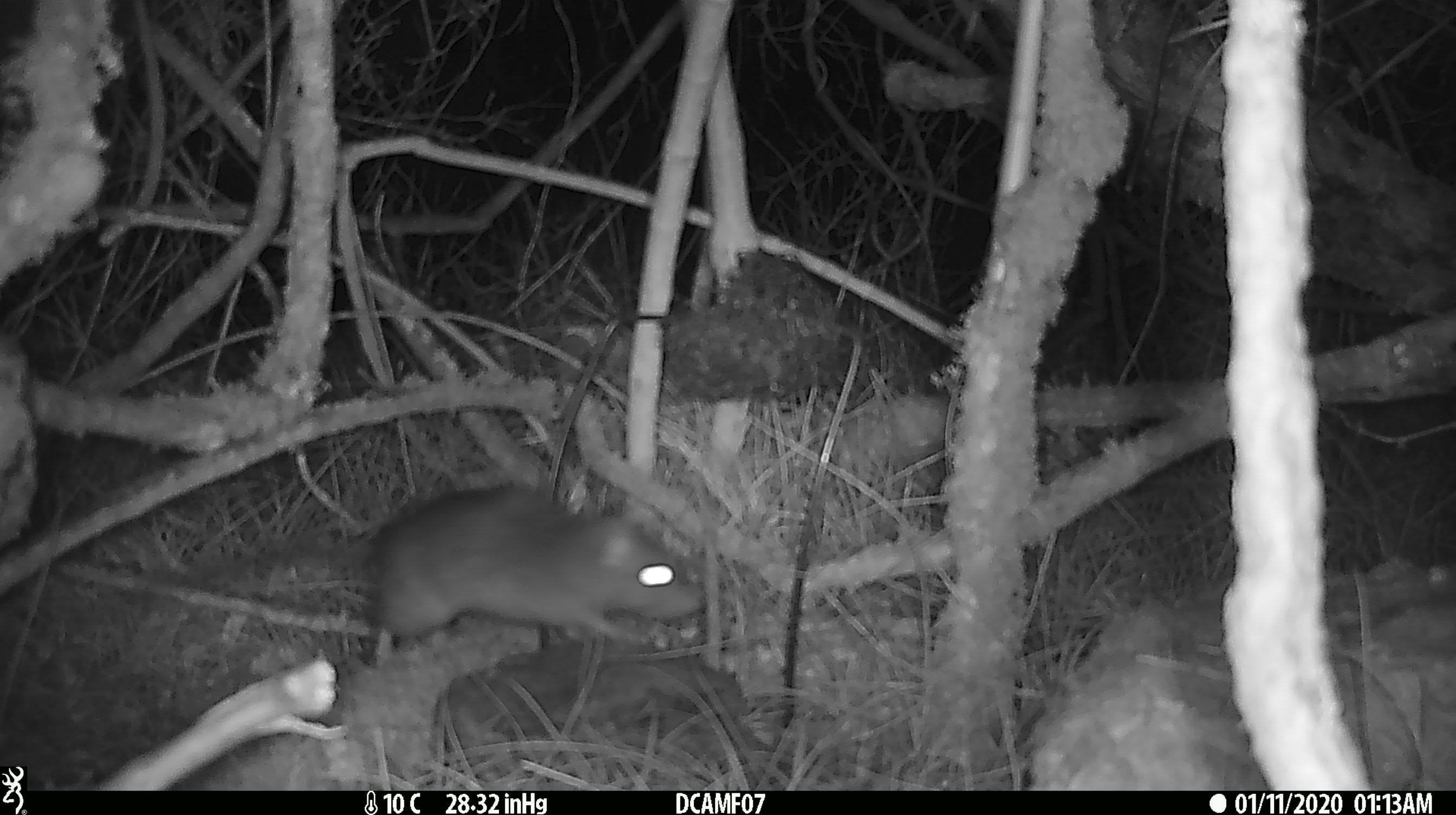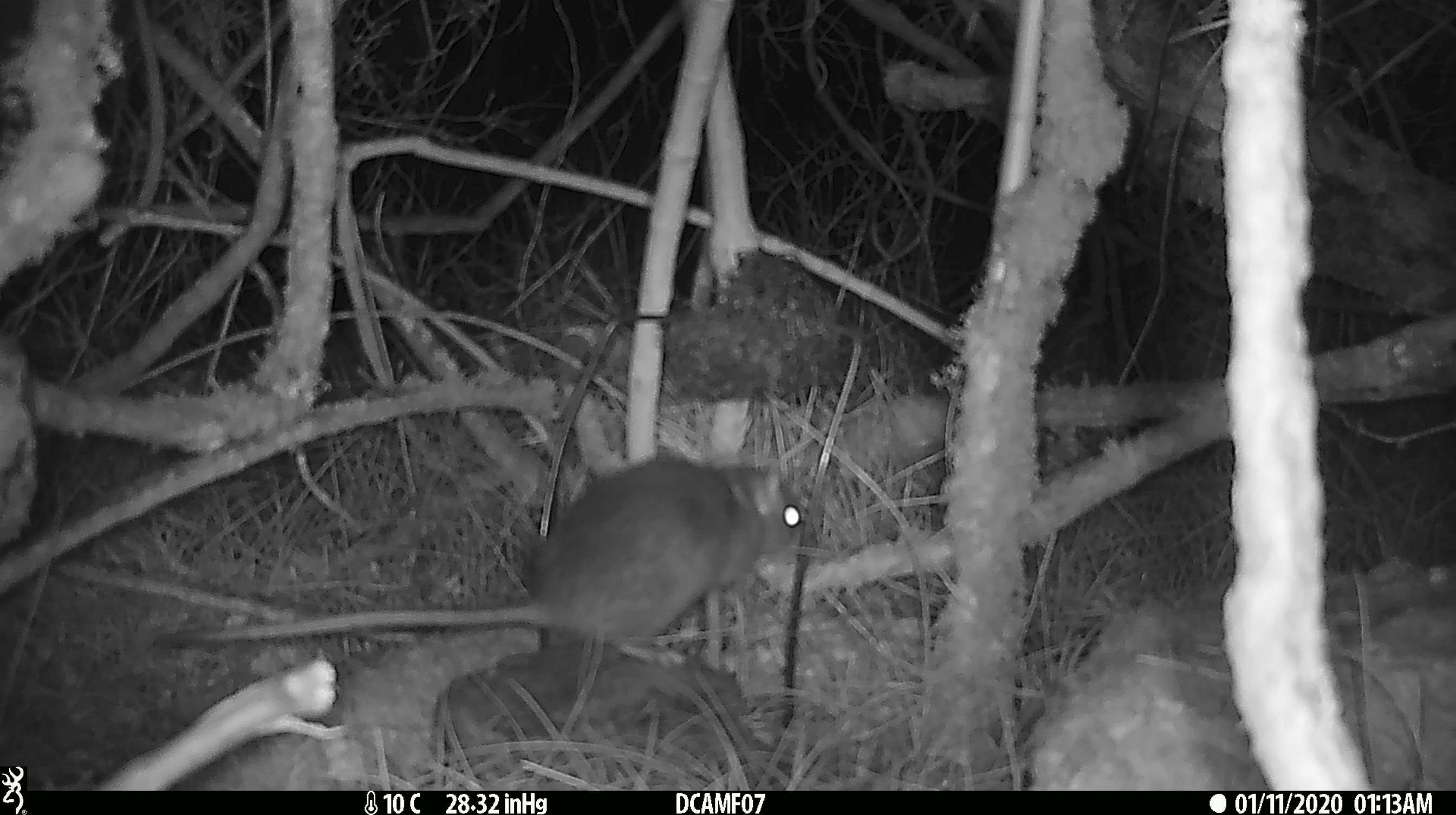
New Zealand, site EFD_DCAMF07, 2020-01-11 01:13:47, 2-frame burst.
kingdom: Animalia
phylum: Chordata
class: Mammalia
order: Rodentia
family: Muridae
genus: Rattus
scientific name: Rattus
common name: rat